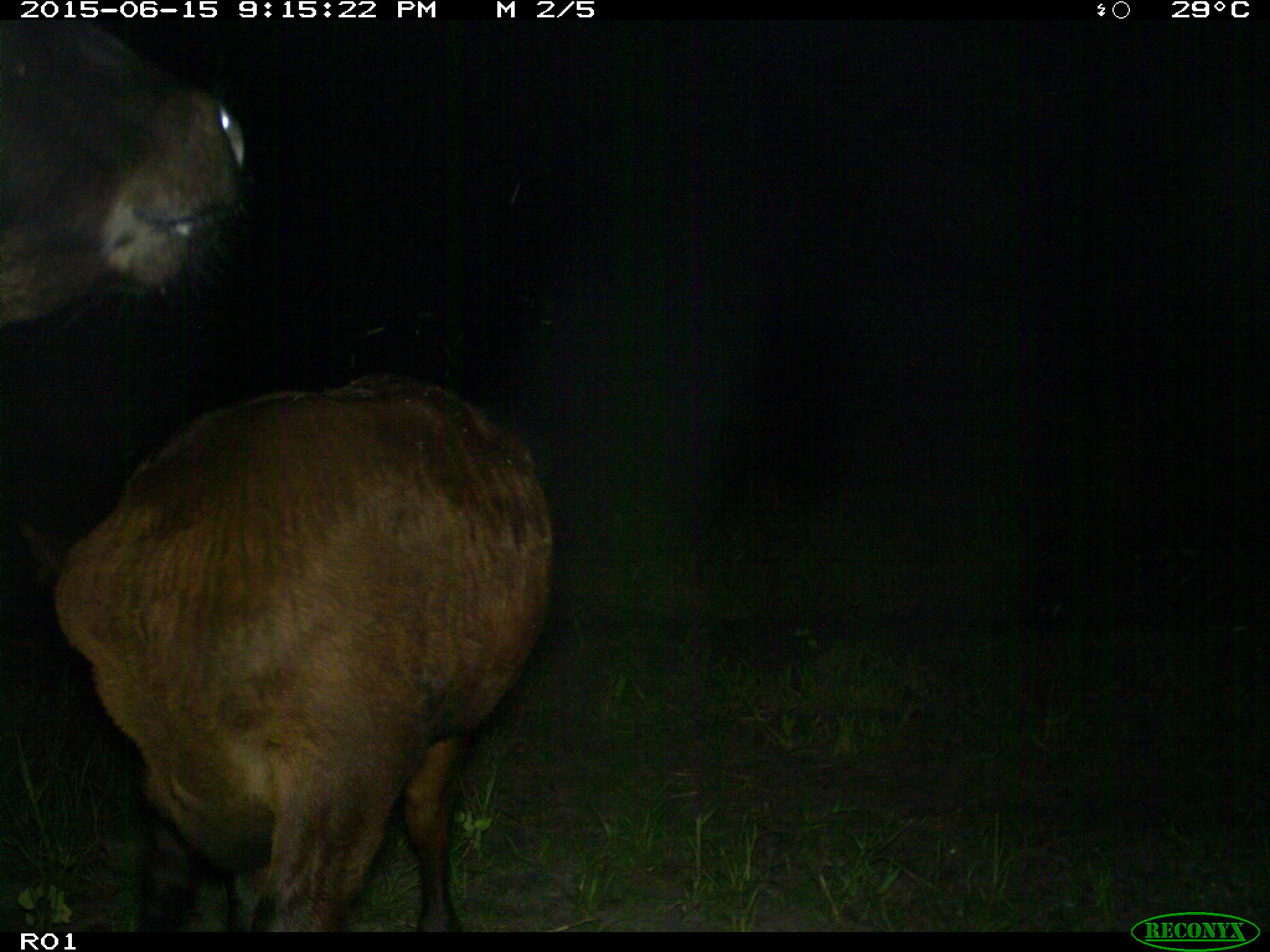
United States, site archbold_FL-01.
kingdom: Animalia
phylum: Chordata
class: Mammalia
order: Artiodactyla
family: Bovidae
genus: Bos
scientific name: Bos taurus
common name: domestic cow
Bos taurus (domestic cow).